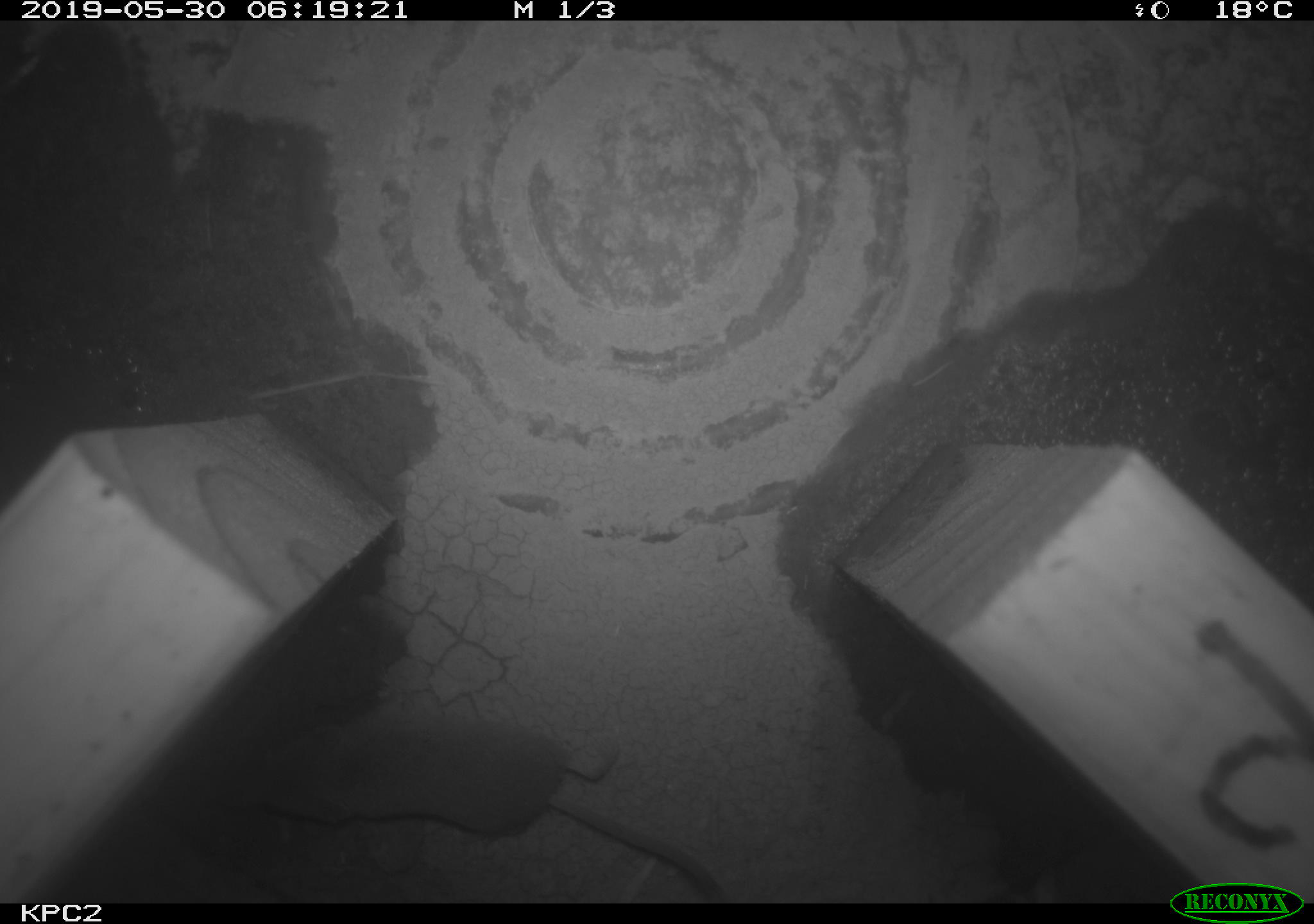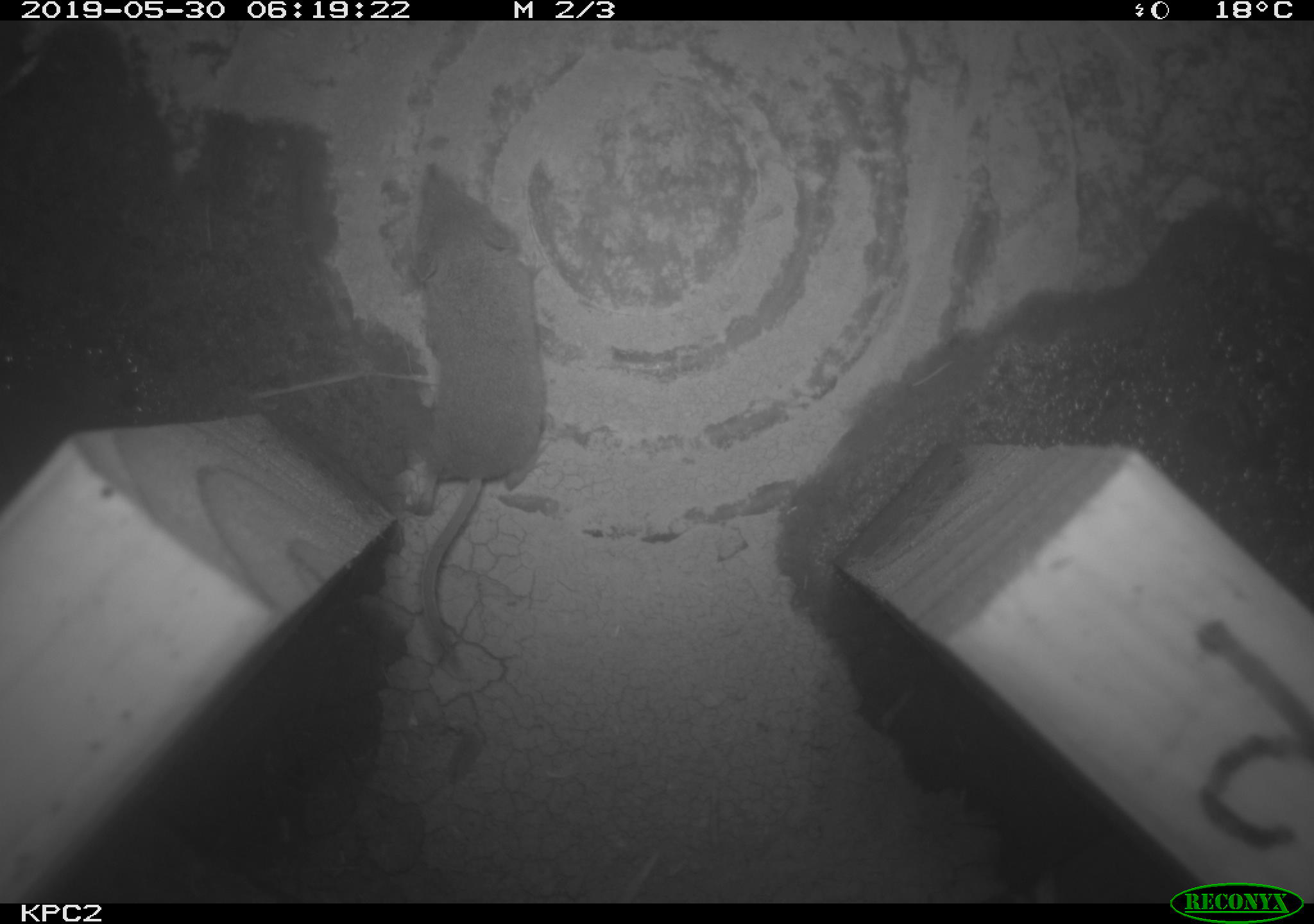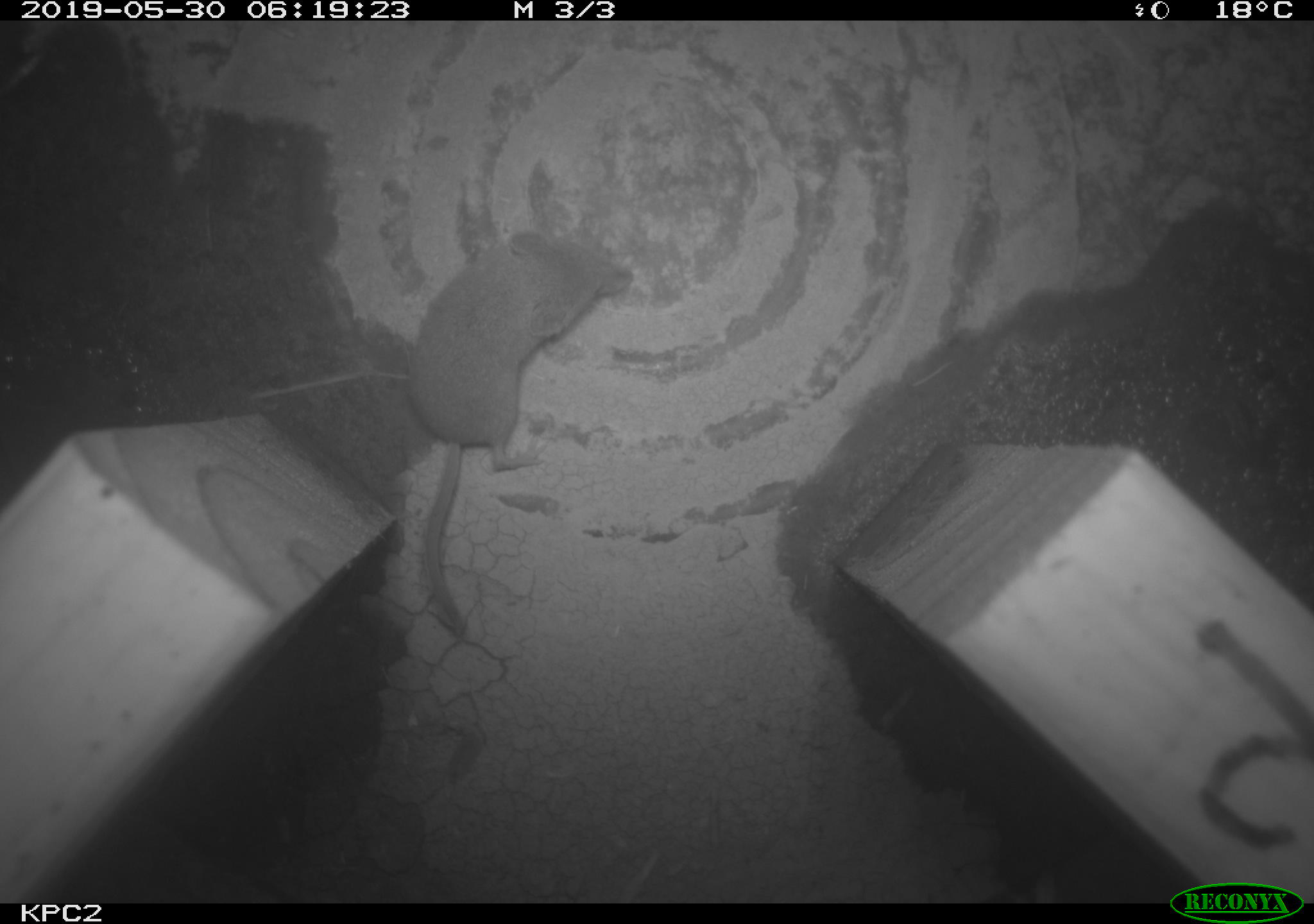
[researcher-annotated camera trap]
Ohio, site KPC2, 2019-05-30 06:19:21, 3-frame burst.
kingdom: Animalia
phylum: Chordata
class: Mammalia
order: Eulipotyphla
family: Soricidae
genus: Sorex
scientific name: Sorex cinereus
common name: masked shrew